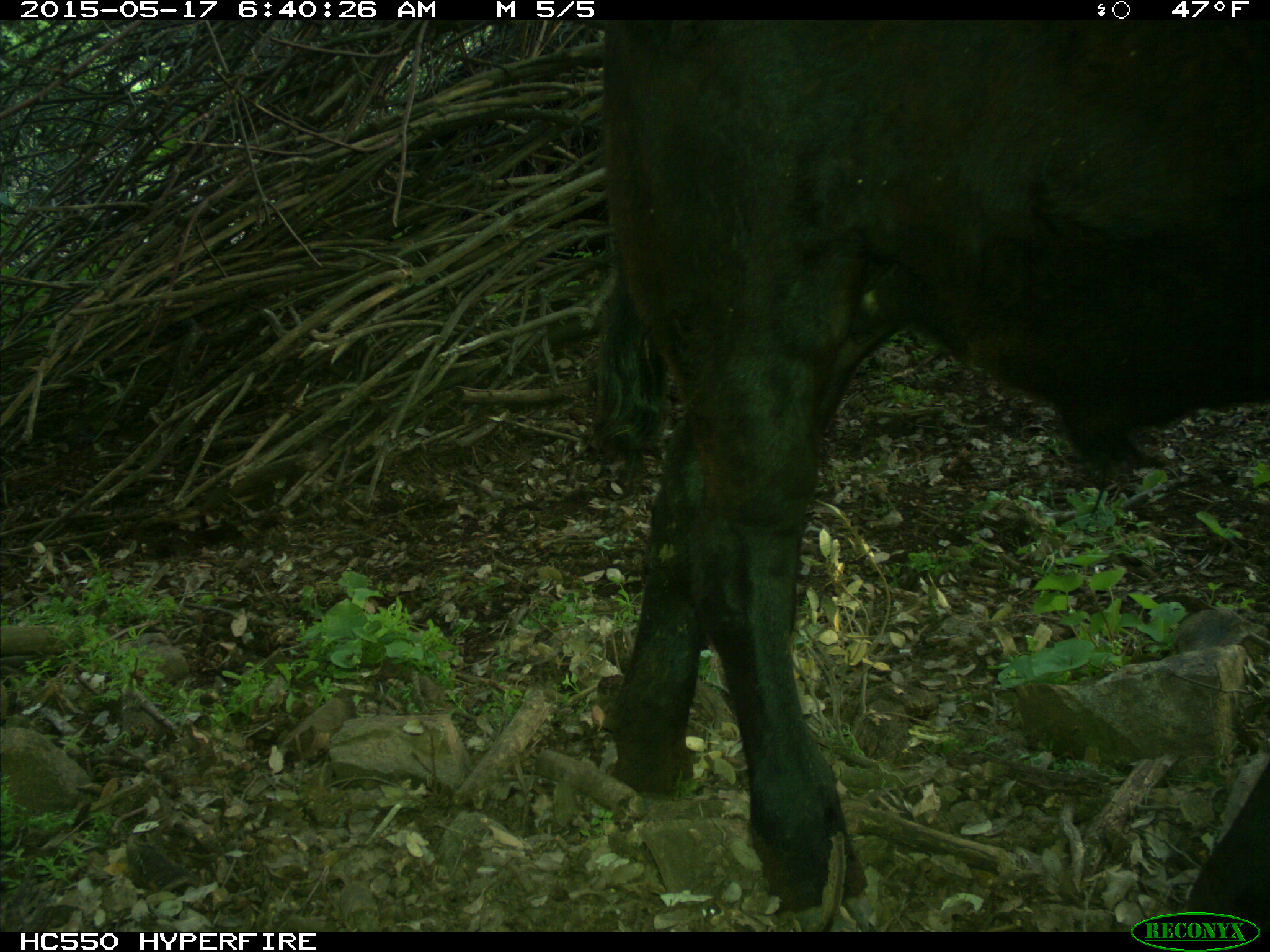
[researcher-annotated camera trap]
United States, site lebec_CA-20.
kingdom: Animalia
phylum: Chordata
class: Mammalia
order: Artiodactyla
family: Bovidae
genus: Bos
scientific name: Bos taurus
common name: domestic cow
Bos taurus (domestic cow).